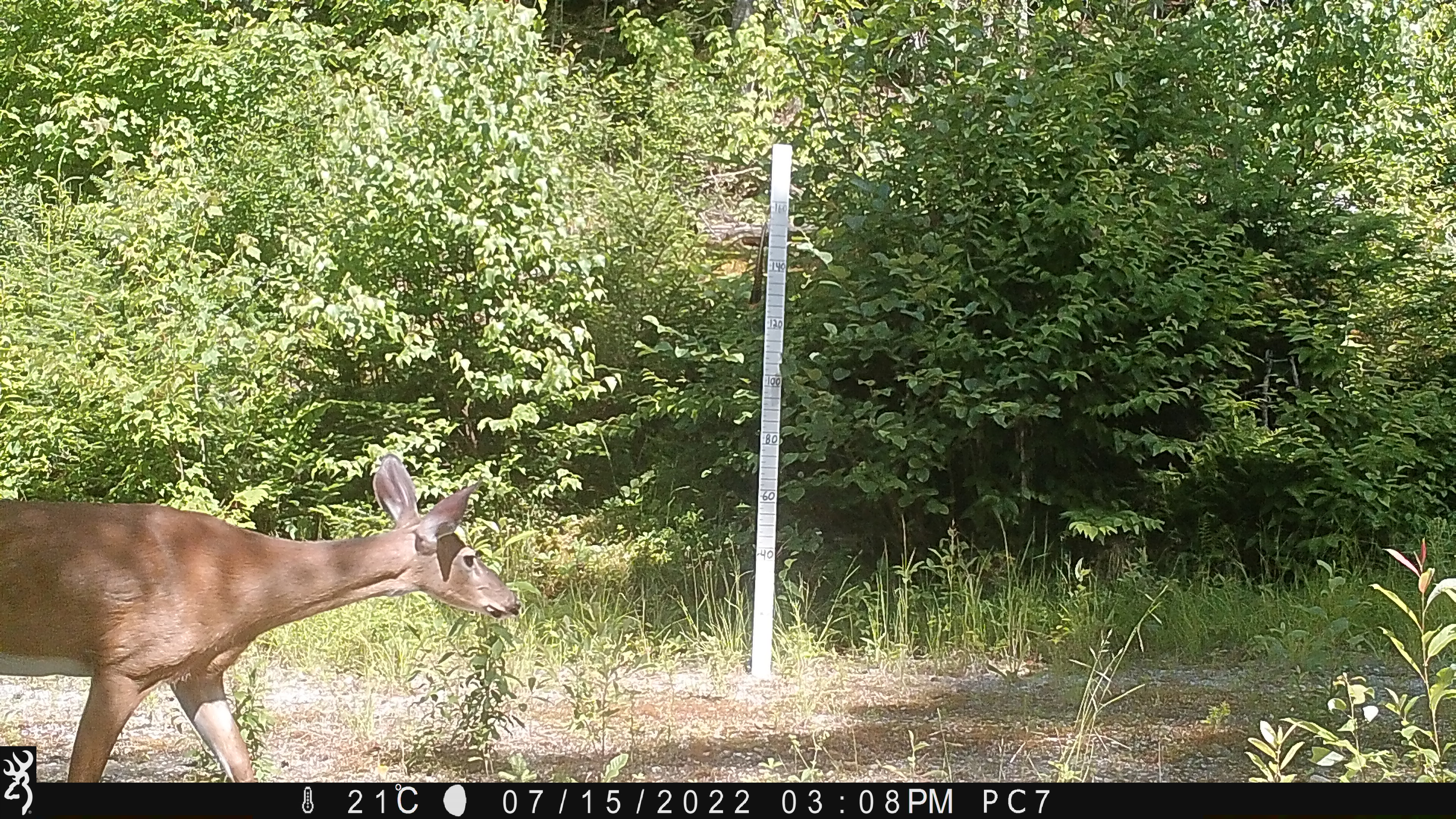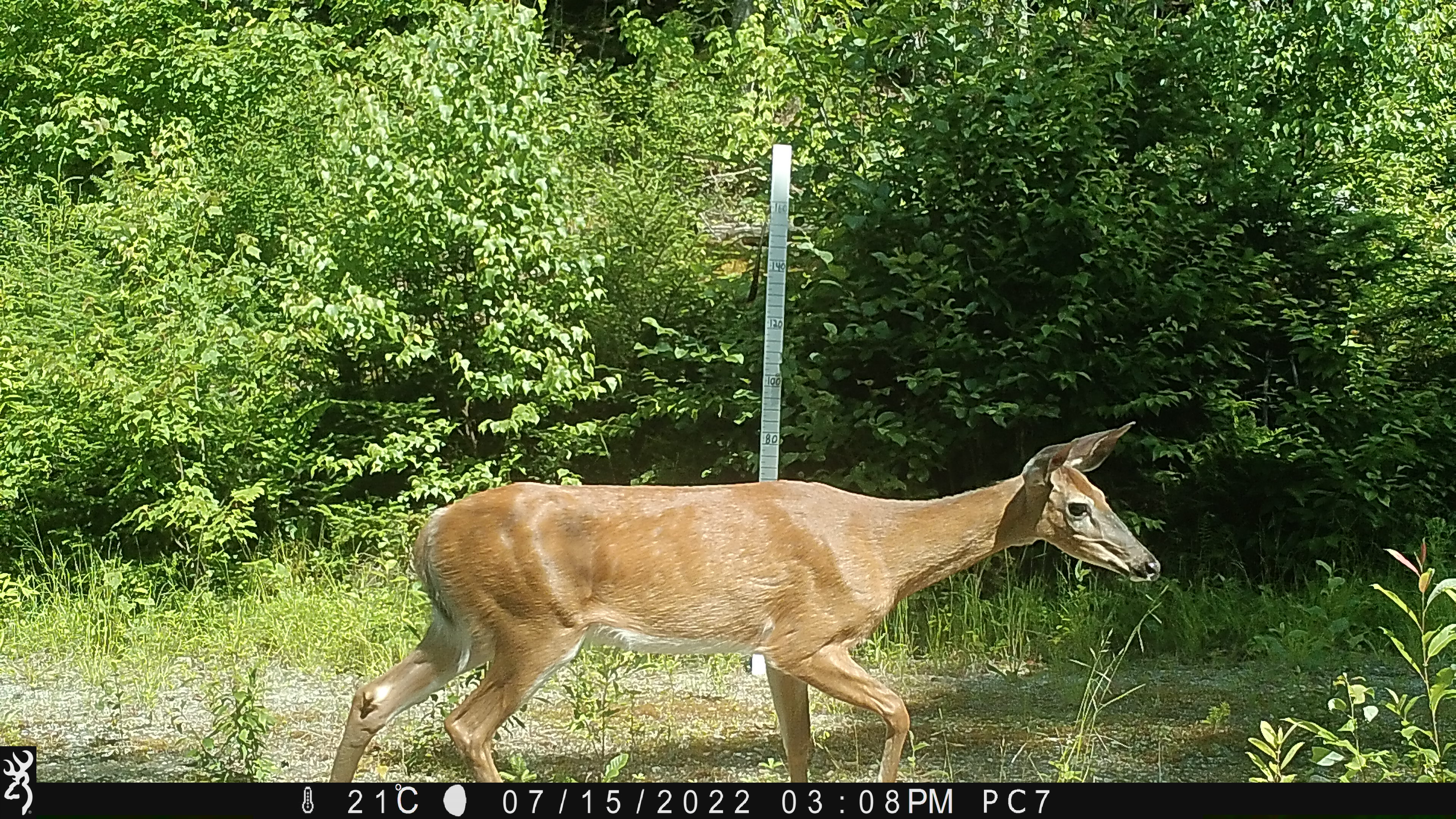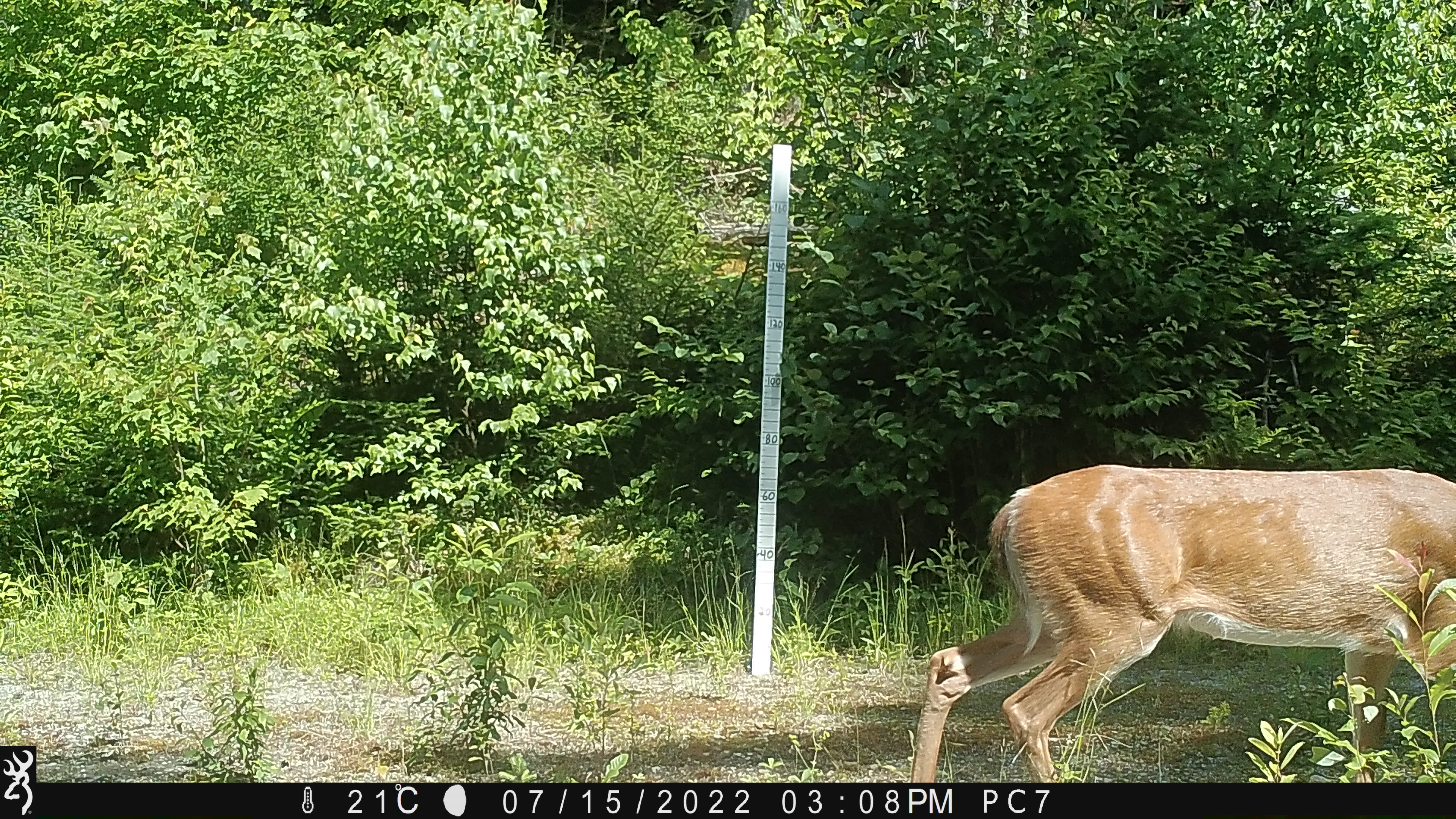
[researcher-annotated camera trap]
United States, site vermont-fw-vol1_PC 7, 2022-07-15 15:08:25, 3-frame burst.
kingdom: Animalia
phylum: Chordata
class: Mammalia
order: Artiodactyla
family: Cervidae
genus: Odocoileus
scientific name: Odocoileus virginianus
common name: white-tailed deer